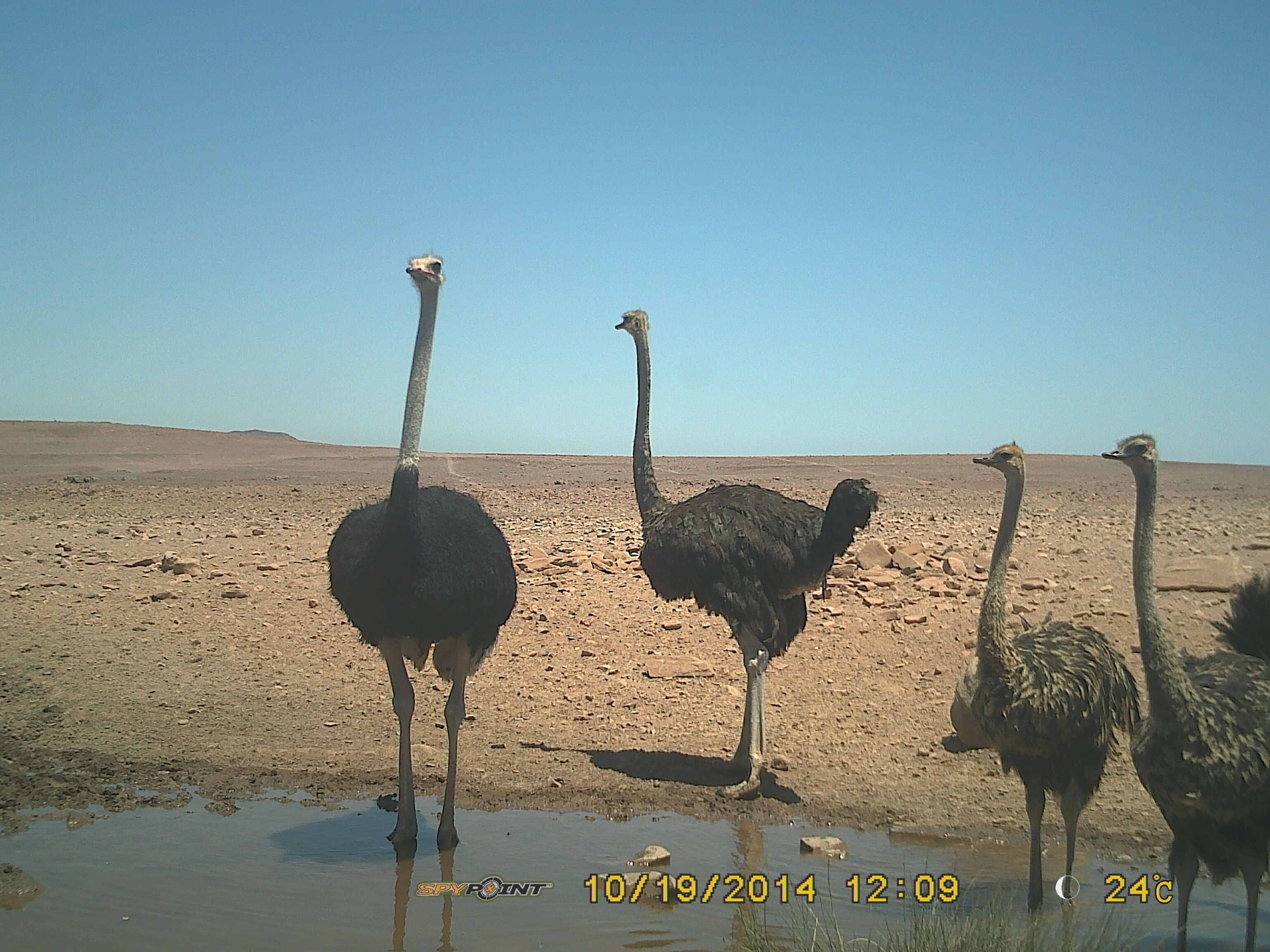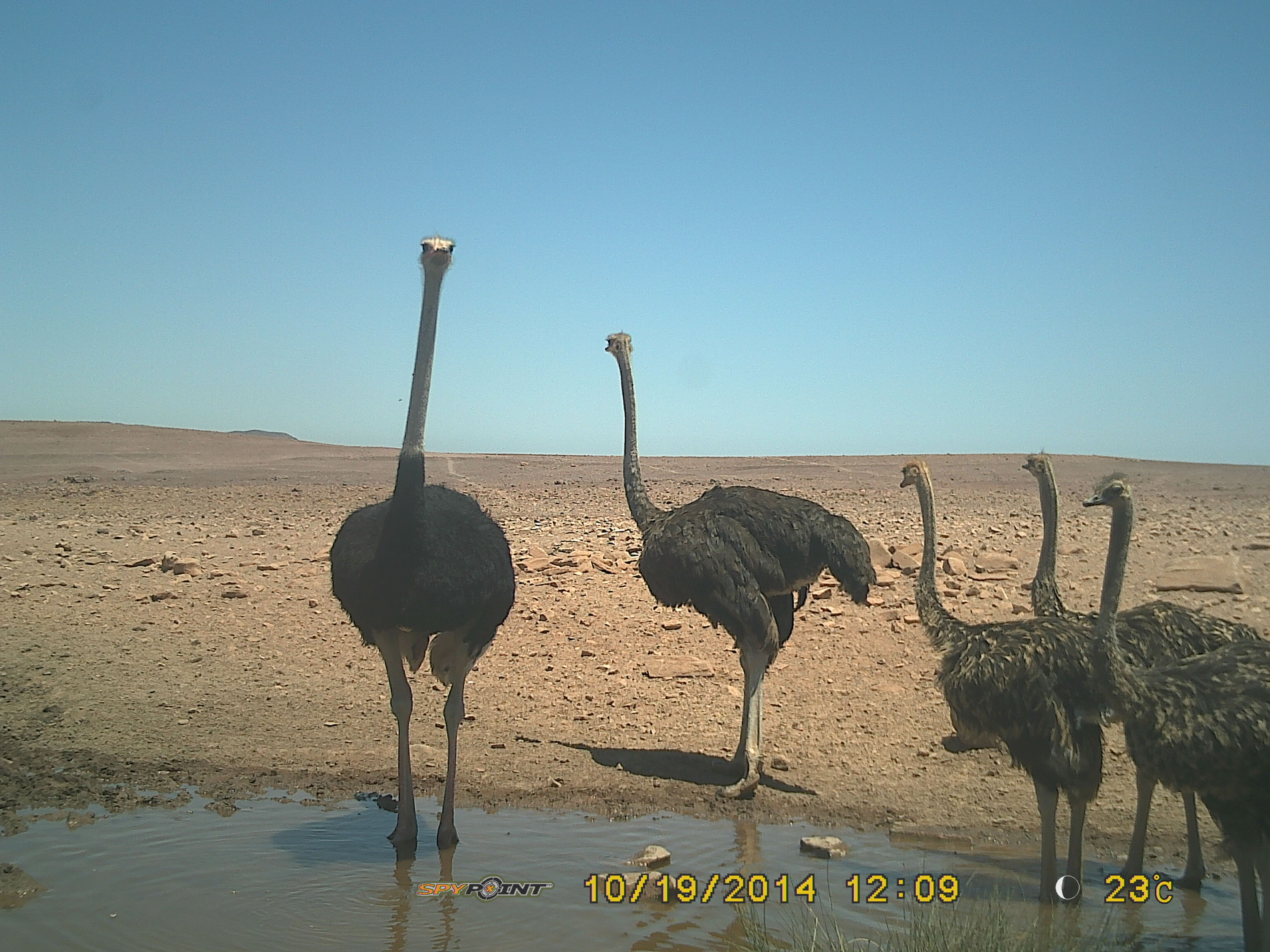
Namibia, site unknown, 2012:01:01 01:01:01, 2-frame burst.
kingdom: Animalia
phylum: Chordata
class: Aves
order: Struthioniformes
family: Struthionidae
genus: Struthio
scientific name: Struthio camelus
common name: common ostrich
Struthio camelus (common ostrich).